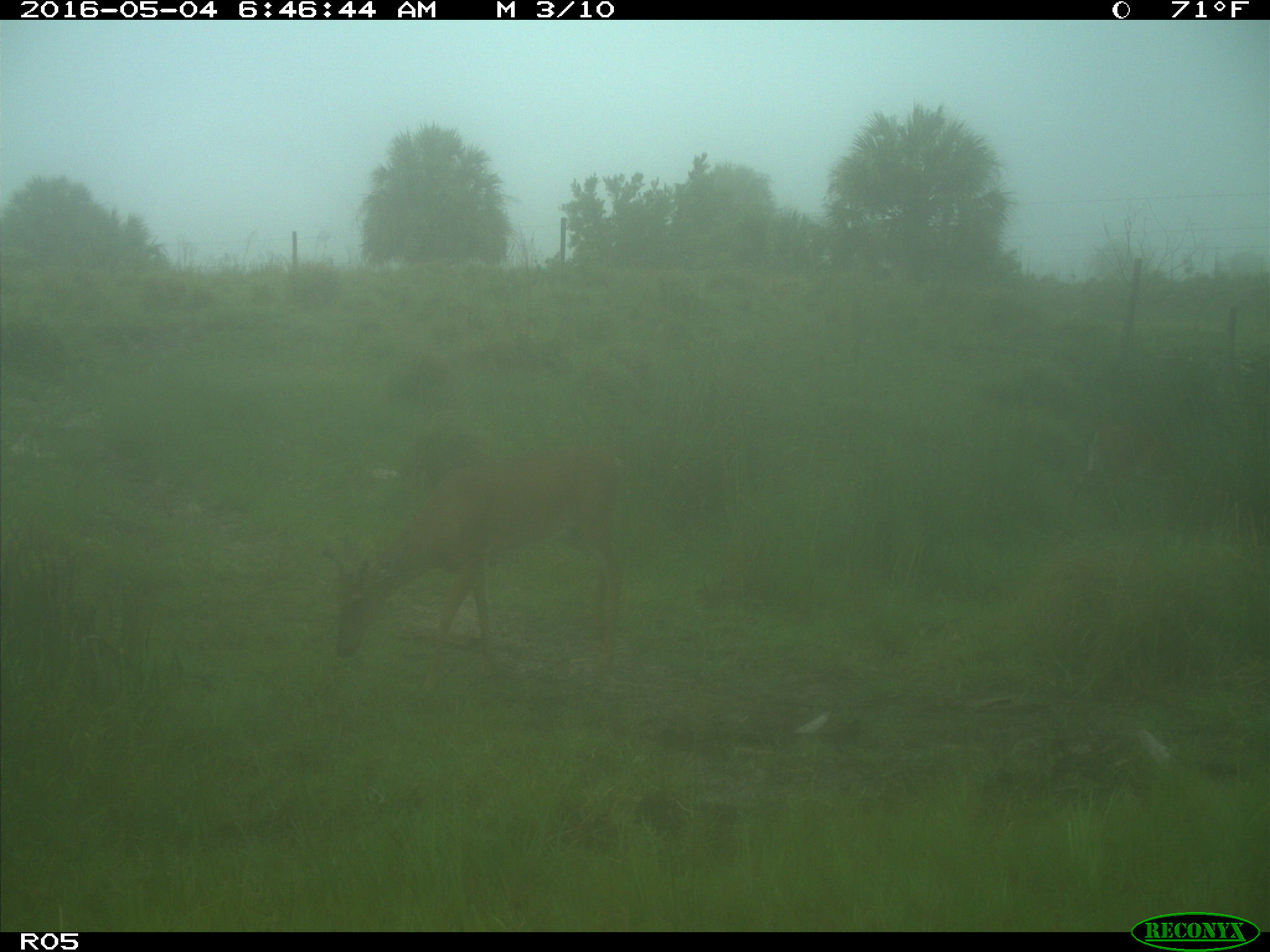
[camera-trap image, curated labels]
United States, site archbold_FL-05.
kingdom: Animalia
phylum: Chordata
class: Mammalia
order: Artiodactyla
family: Cervidae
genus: Odocoileus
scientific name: Odocoileus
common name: deer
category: unidentified deer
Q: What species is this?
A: Unidentified deer (deer) (Odocoileus).